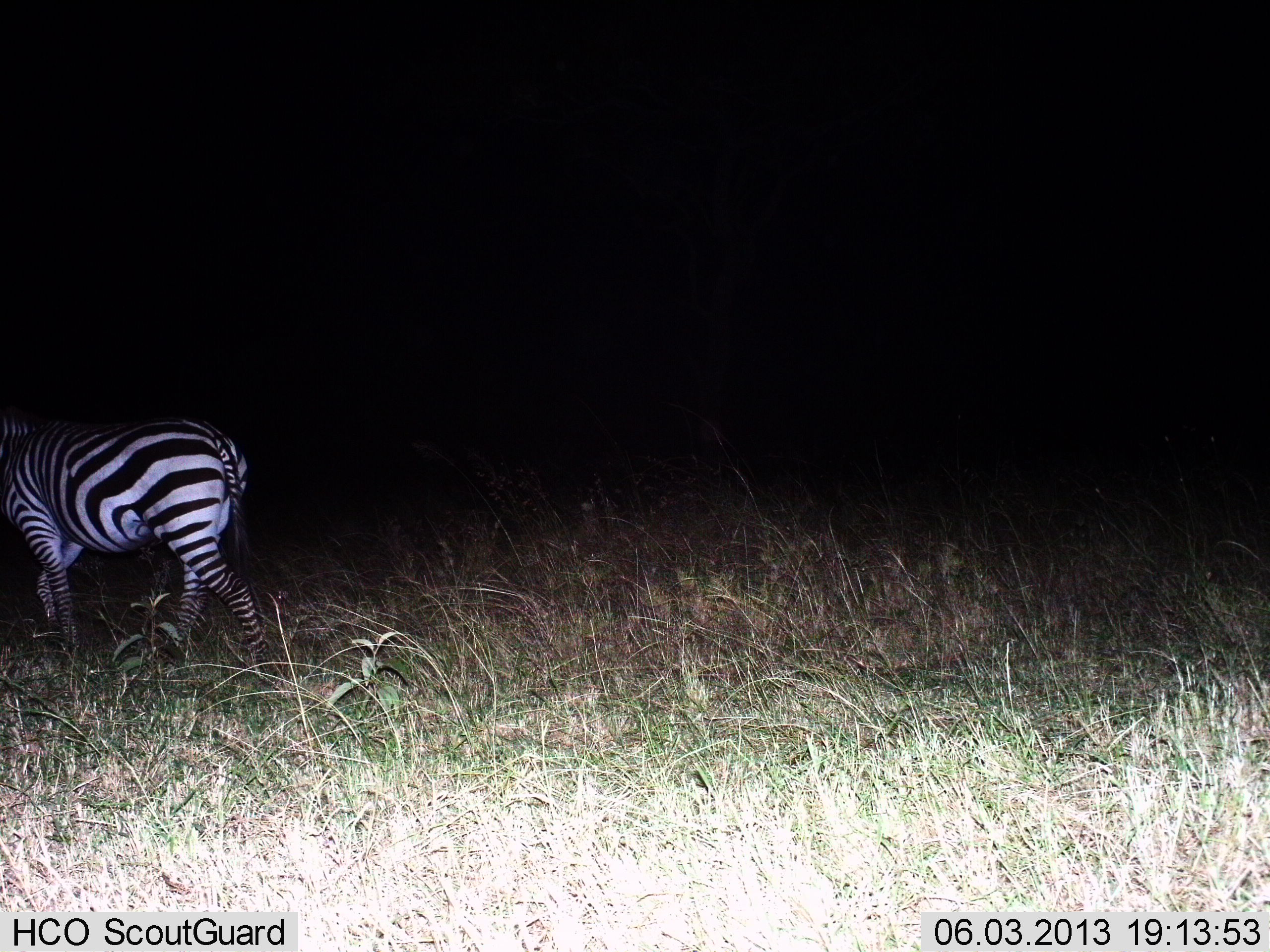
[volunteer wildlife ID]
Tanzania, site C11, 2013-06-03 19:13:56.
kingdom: Animalia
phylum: Chordata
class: Mammalia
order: Perissodactyla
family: Equidae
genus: Equus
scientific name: Equus quagga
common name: plains zebra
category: zebra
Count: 1.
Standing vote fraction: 35%.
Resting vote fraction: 0%.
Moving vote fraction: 65%.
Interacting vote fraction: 0%.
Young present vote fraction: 0%.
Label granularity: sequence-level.